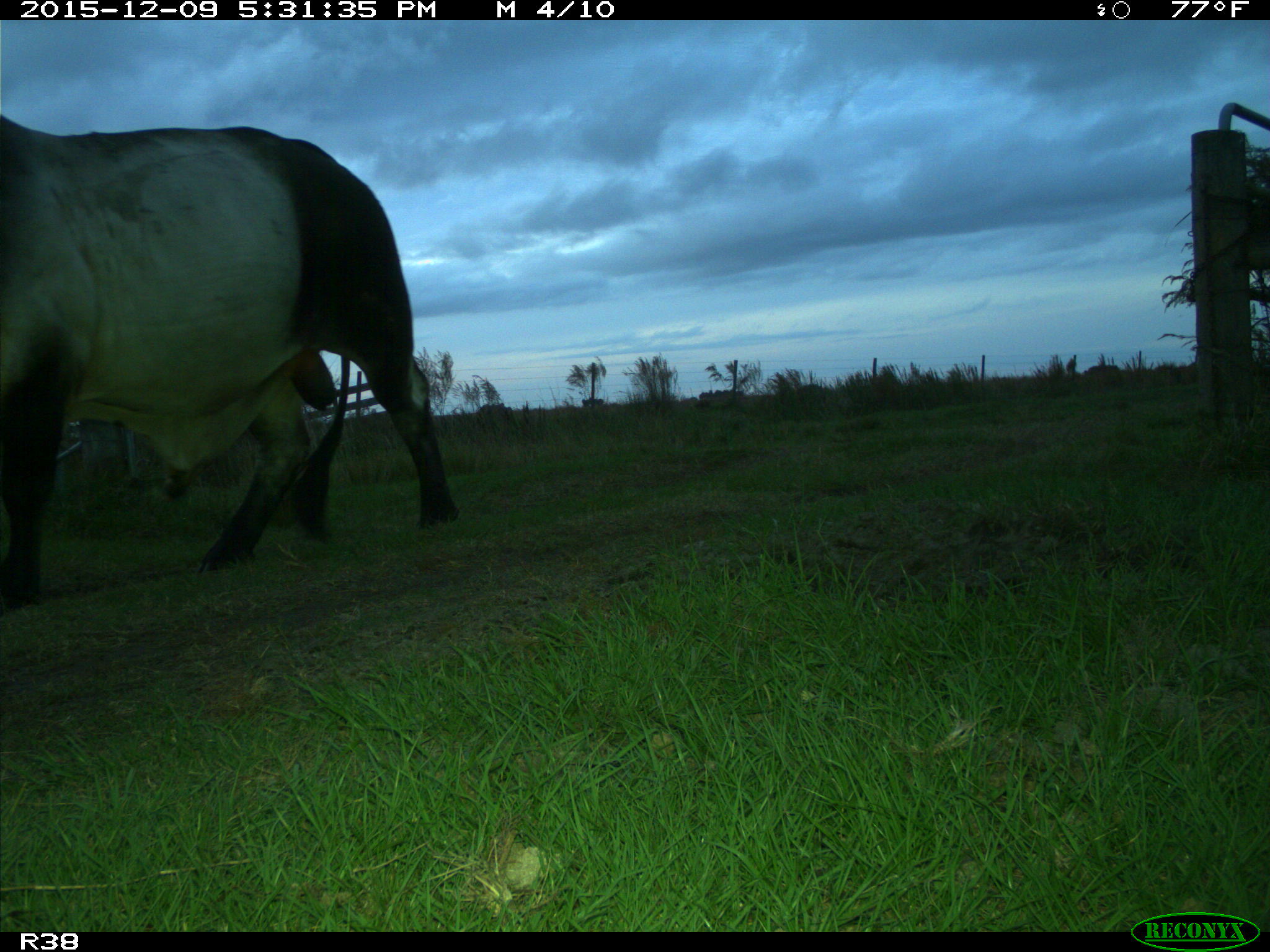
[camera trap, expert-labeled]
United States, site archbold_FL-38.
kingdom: Animalia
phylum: Chordata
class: Mammalia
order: Artiodactyla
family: Bovidae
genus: Bos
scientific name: Bos taurus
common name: domestic cow